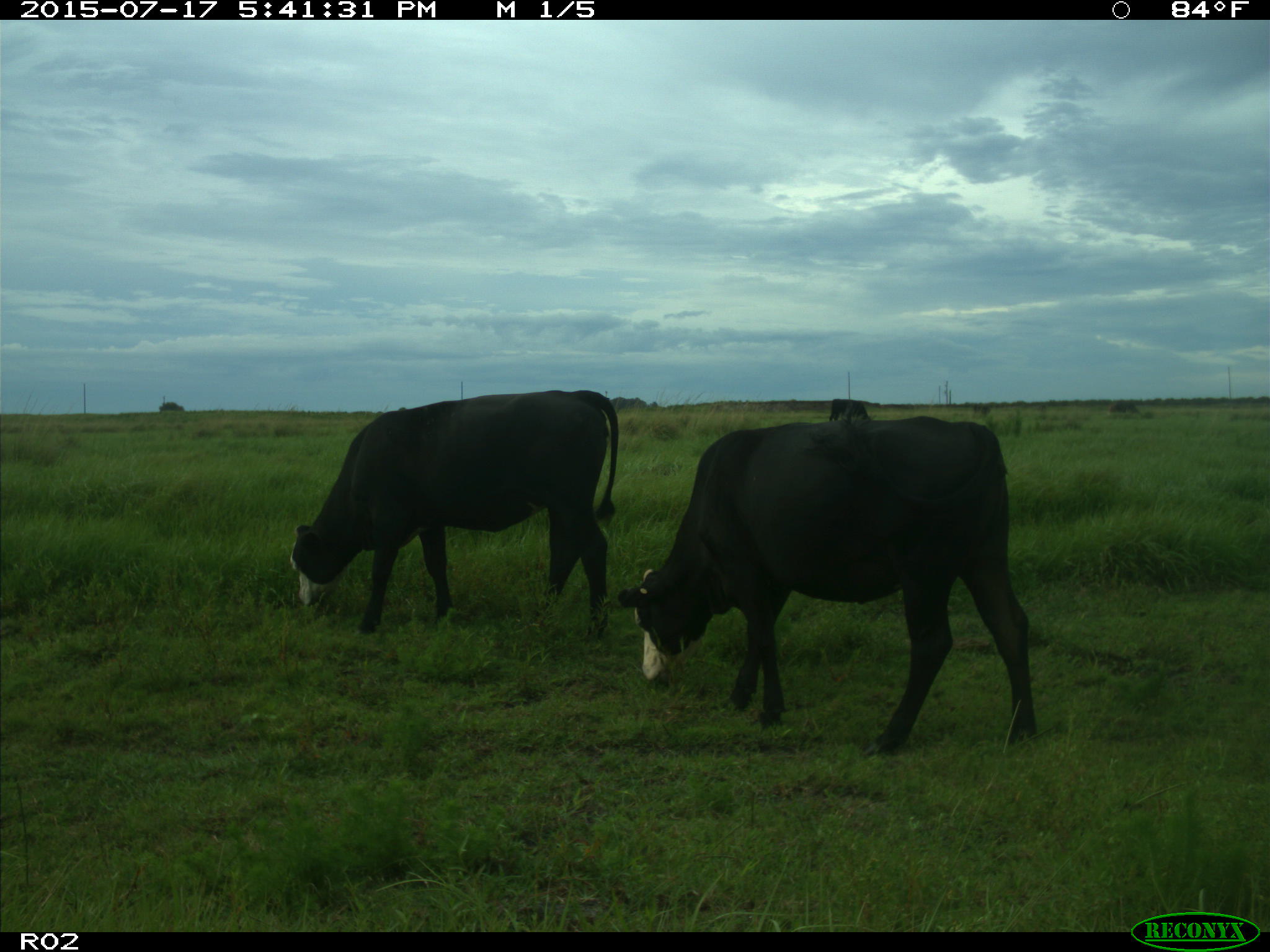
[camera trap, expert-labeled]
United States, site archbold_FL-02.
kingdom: Animalia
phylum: Chordata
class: Mammalia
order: Artiodactyla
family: Bovidae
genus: Bos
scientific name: Bos taurus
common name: domestic cow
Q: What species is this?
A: Bos taurus (domestic cow).